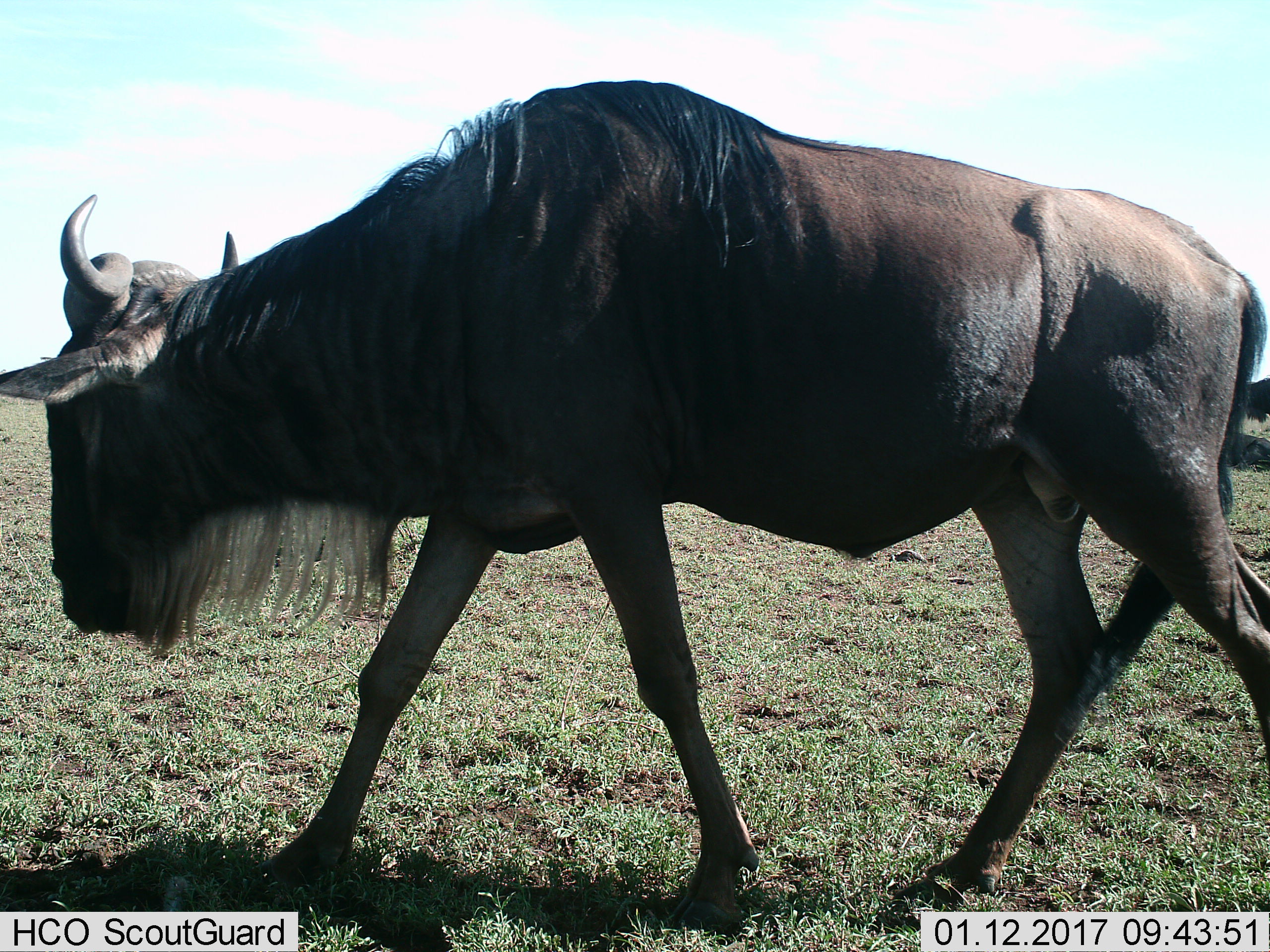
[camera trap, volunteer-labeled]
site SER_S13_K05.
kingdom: Animalia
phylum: Chordata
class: Mammalia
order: Artiodactyla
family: Bovidae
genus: Connochaetes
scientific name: Connochaetes taurinus taurinus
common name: blue wildebeest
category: wildebeestblue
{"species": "wildebeestblue (blue wildebeest) (Connochaetes taurinus taurinus)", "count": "1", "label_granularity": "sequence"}